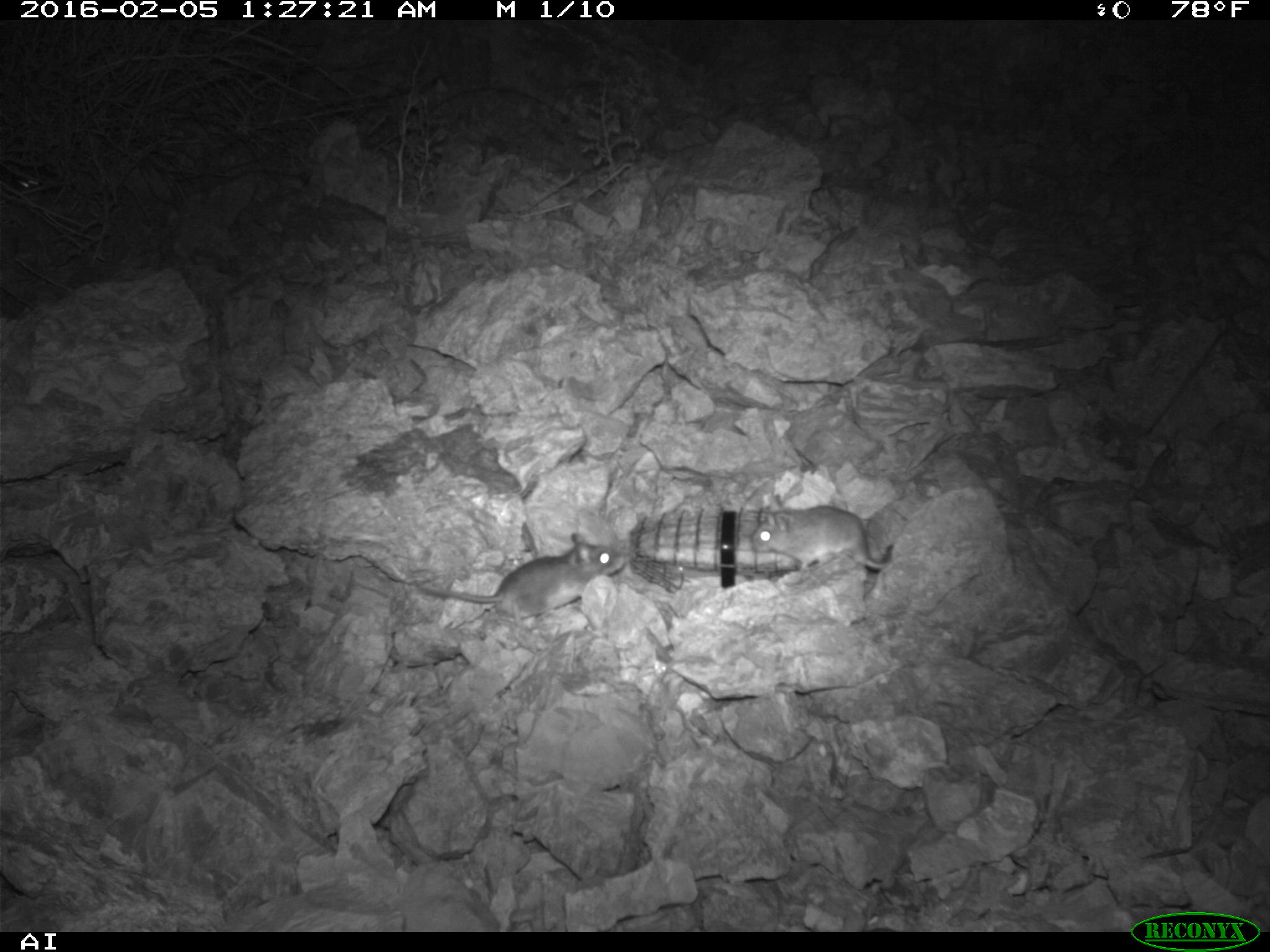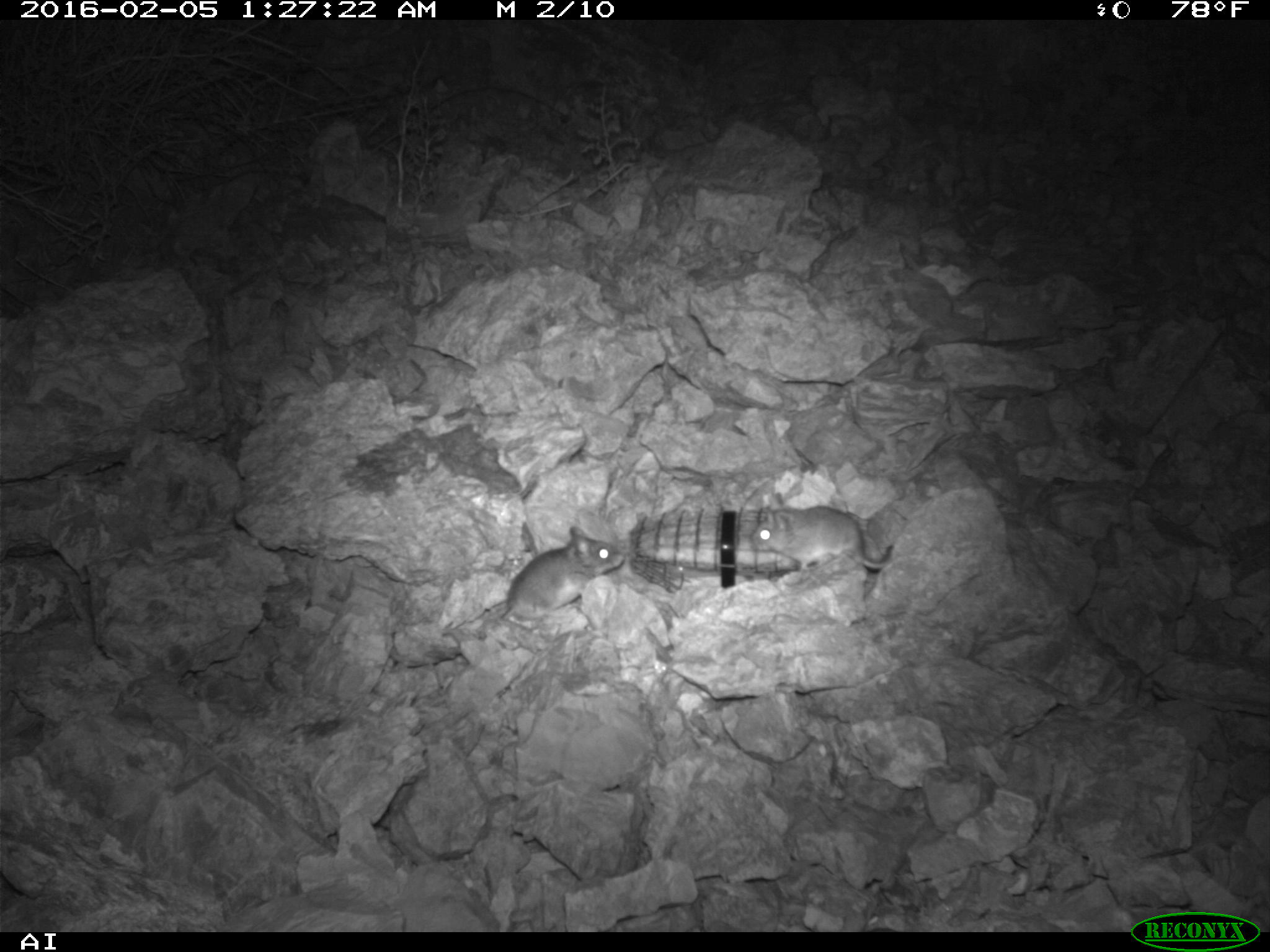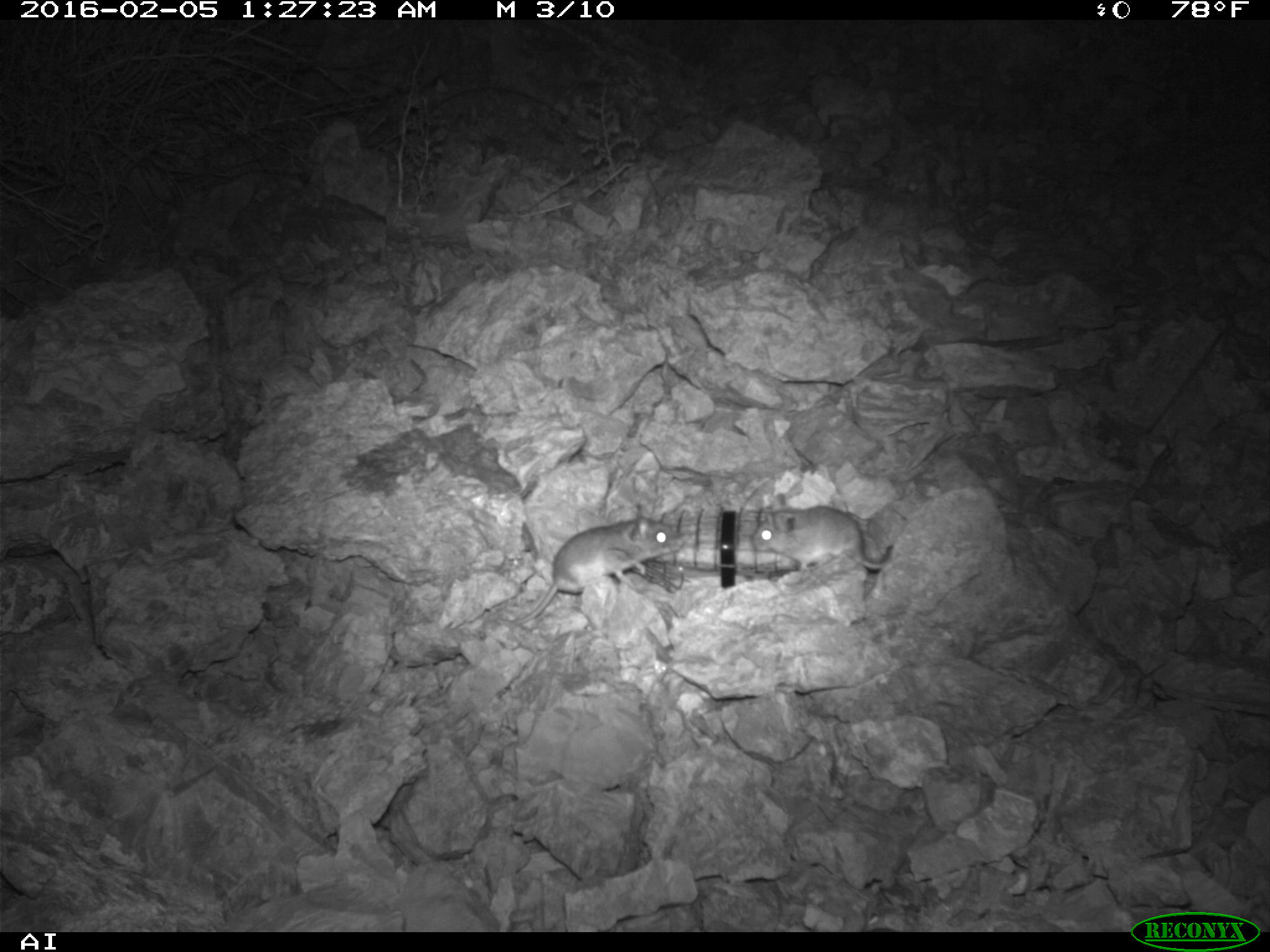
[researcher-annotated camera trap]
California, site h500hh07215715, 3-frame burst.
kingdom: Animalia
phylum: Chordata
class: Mammalia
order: Rodentia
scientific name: Rodentia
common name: rodent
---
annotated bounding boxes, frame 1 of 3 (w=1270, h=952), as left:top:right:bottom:
rodent: 418:532:626:629; 748:493:892:570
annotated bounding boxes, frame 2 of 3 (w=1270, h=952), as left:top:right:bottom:
rodent: 500:525:624:621; 751:491:889:569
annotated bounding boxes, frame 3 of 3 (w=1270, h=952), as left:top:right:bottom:
rodent: 515:506:682:624; 752:493:892:575